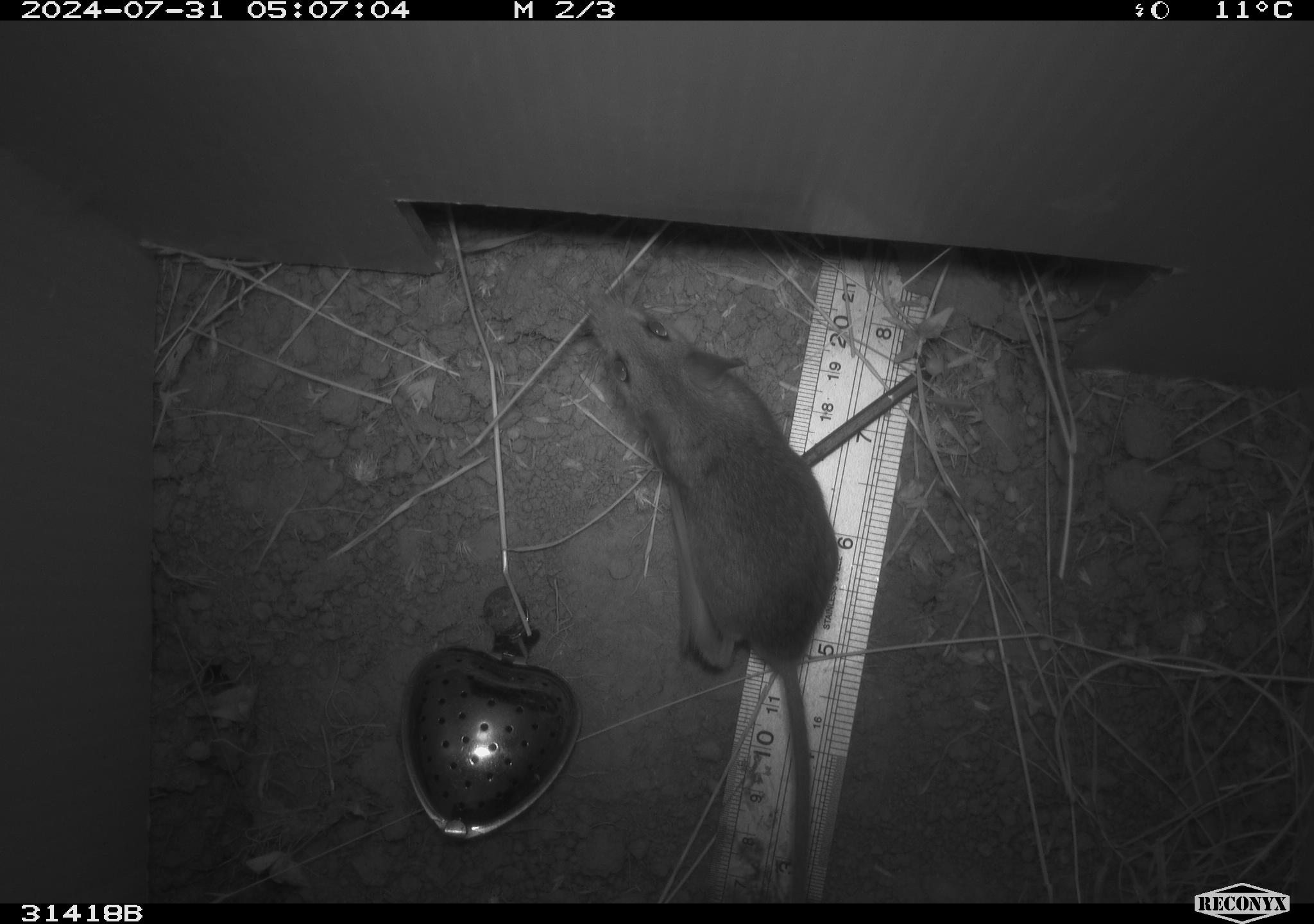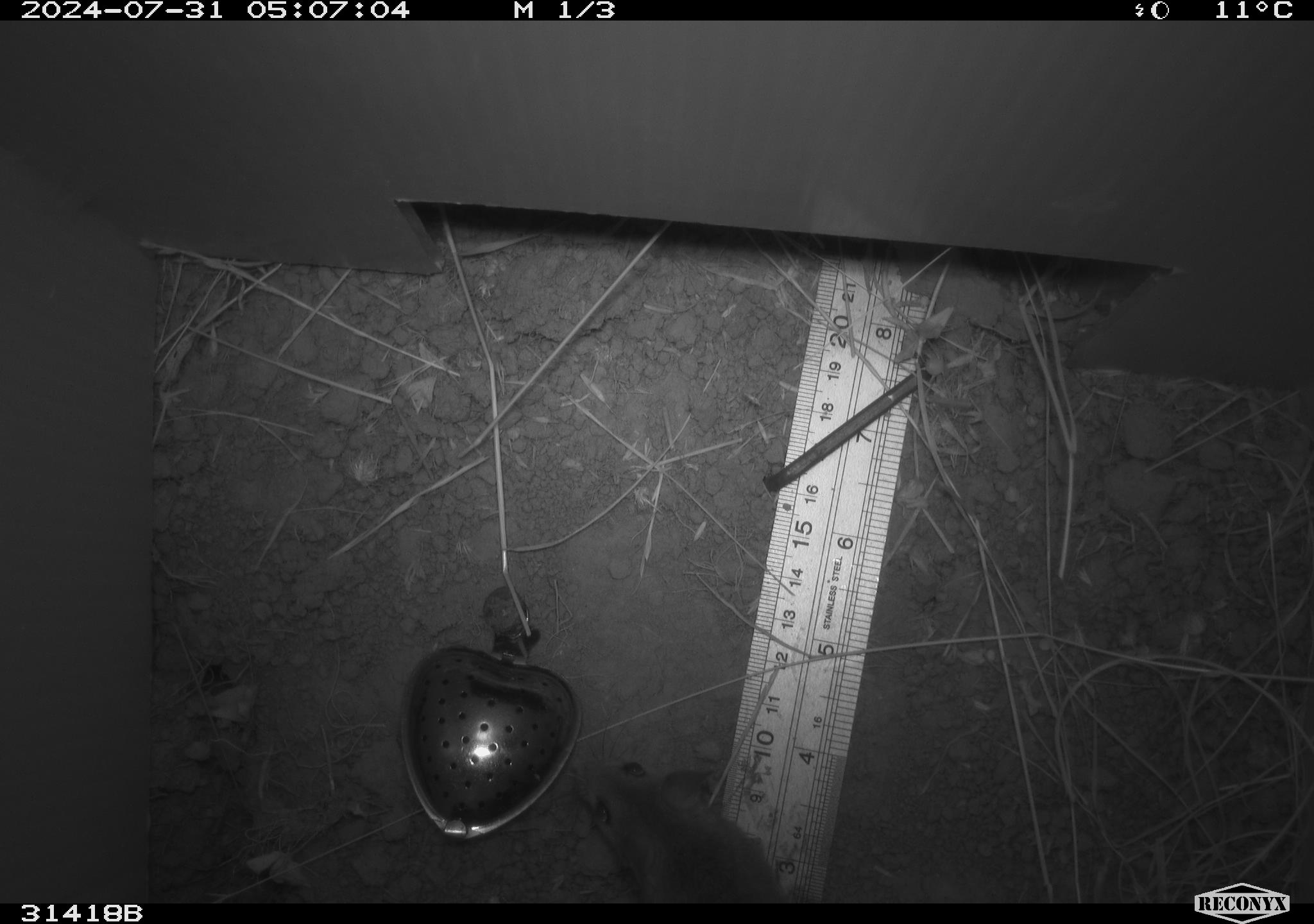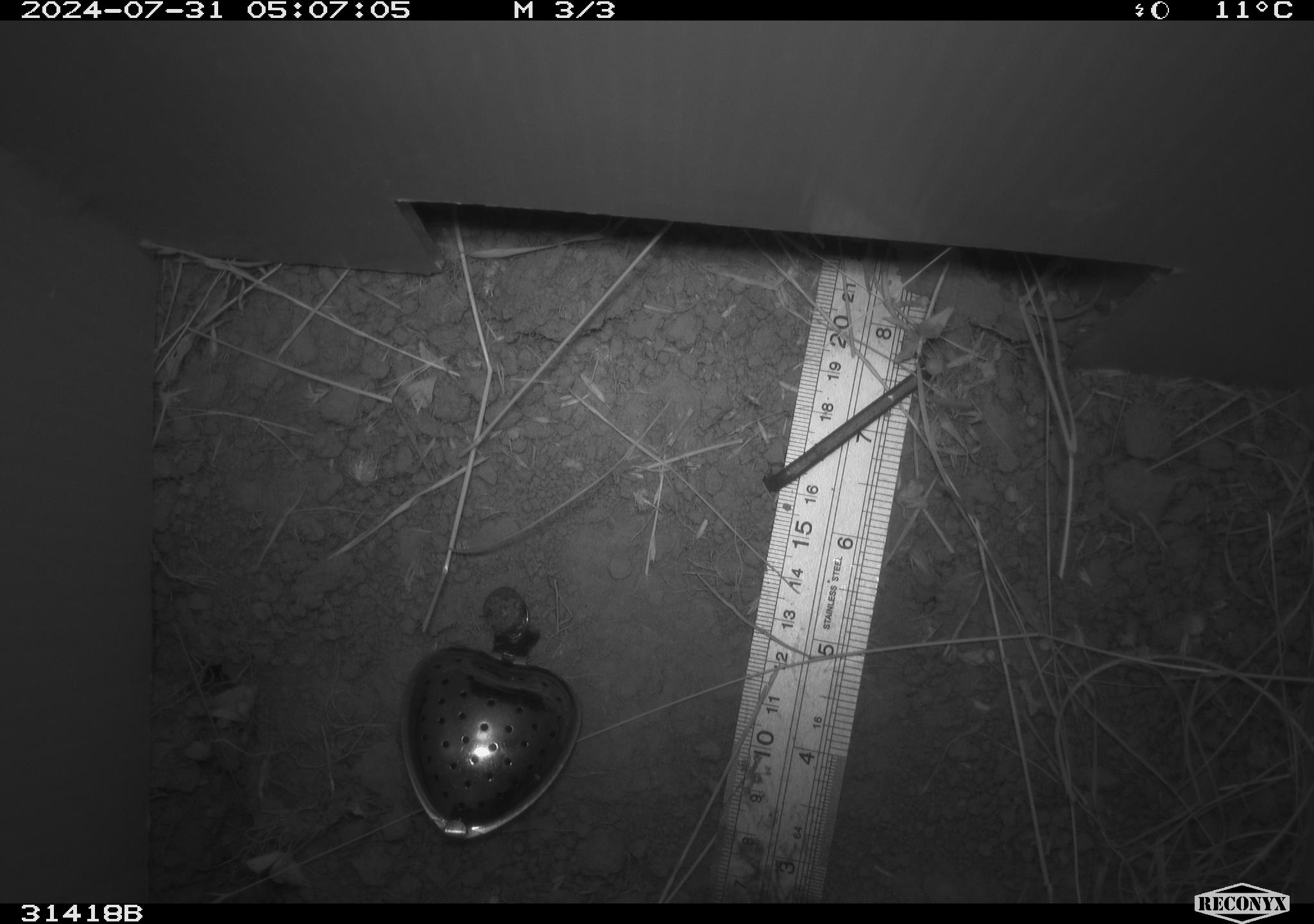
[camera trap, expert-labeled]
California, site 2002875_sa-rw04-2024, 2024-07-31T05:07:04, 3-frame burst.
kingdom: Animalia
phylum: Chordata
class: Mammalia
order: Rodentia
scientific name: Rodentia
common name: rodent